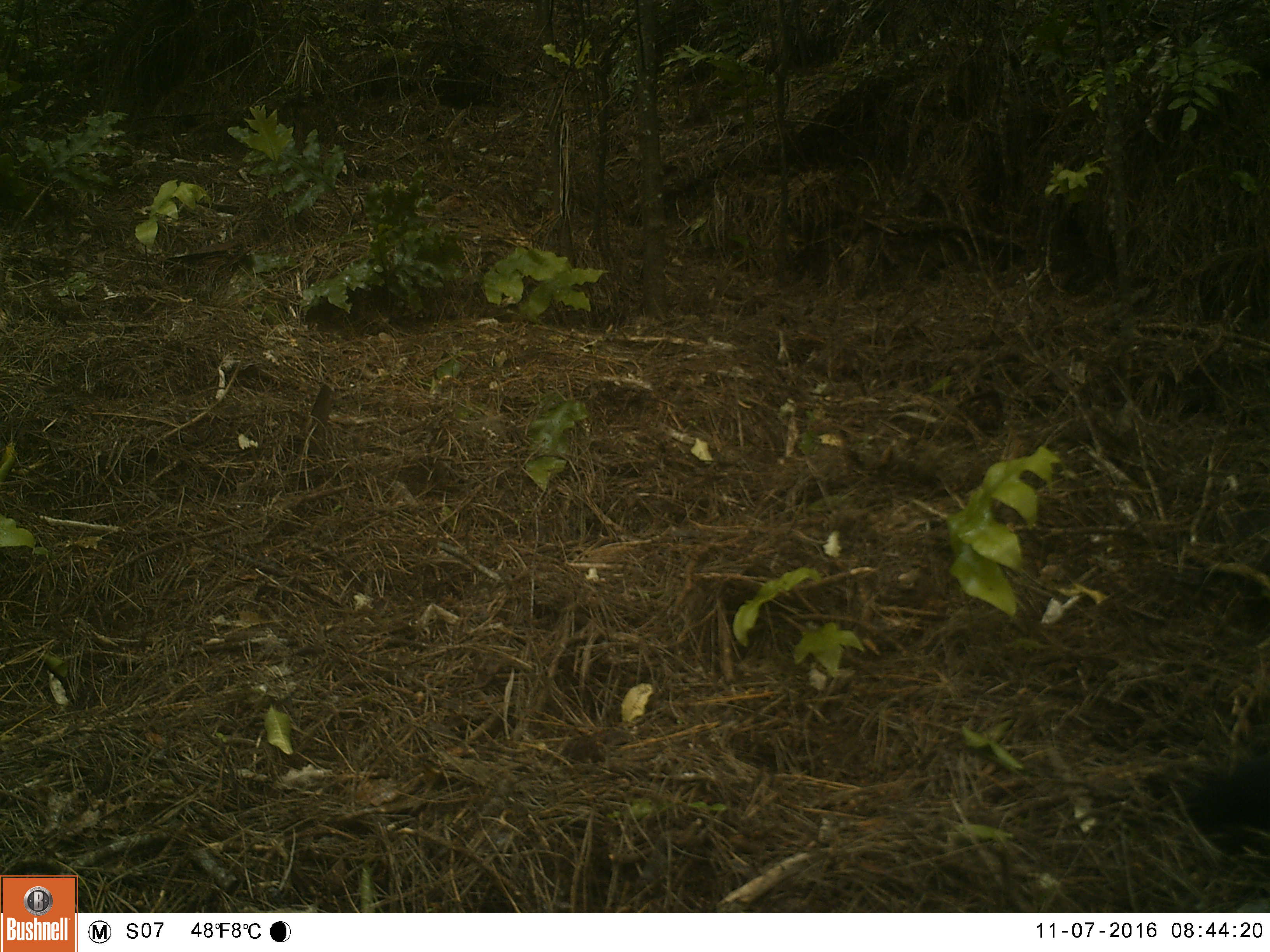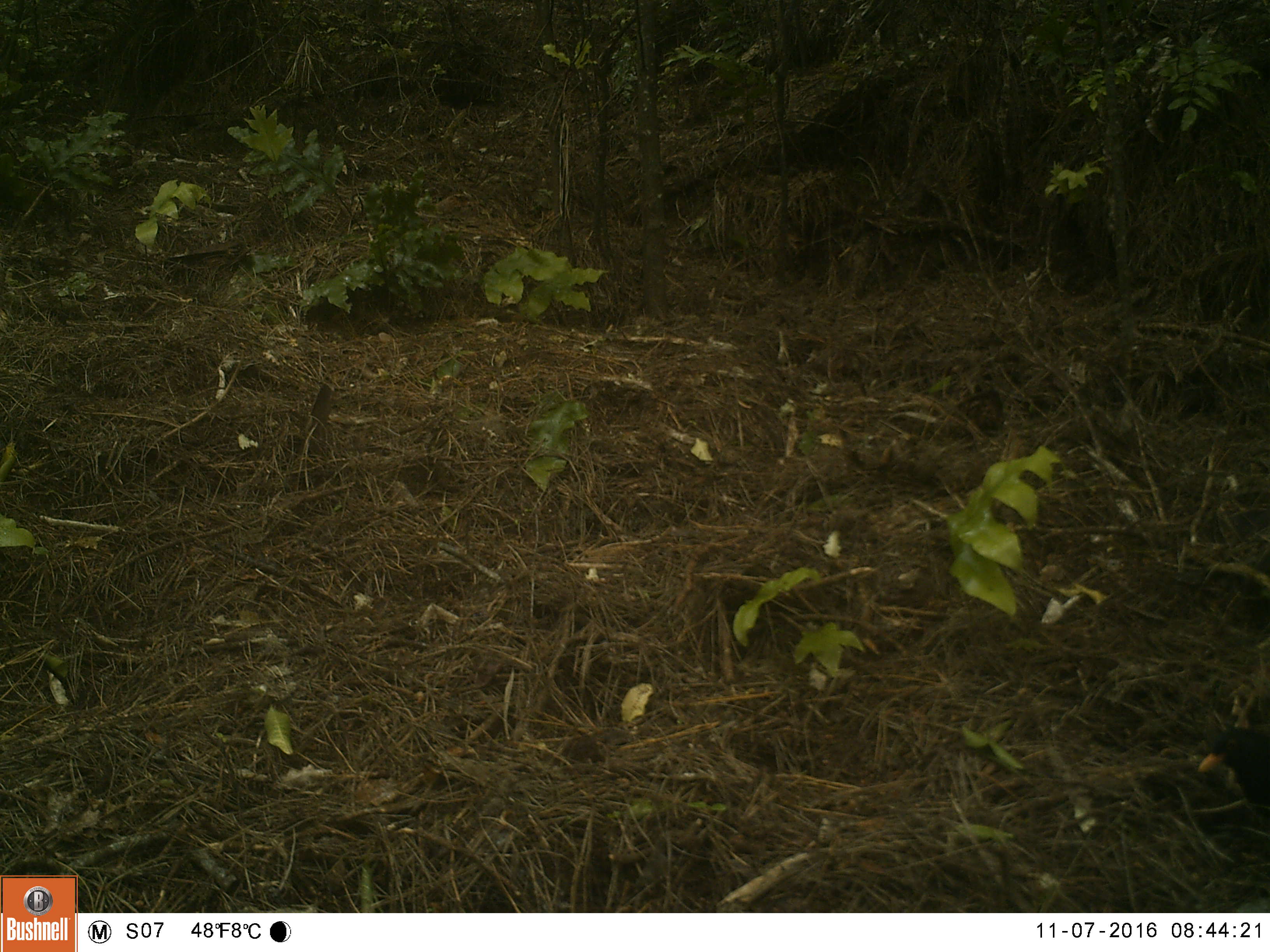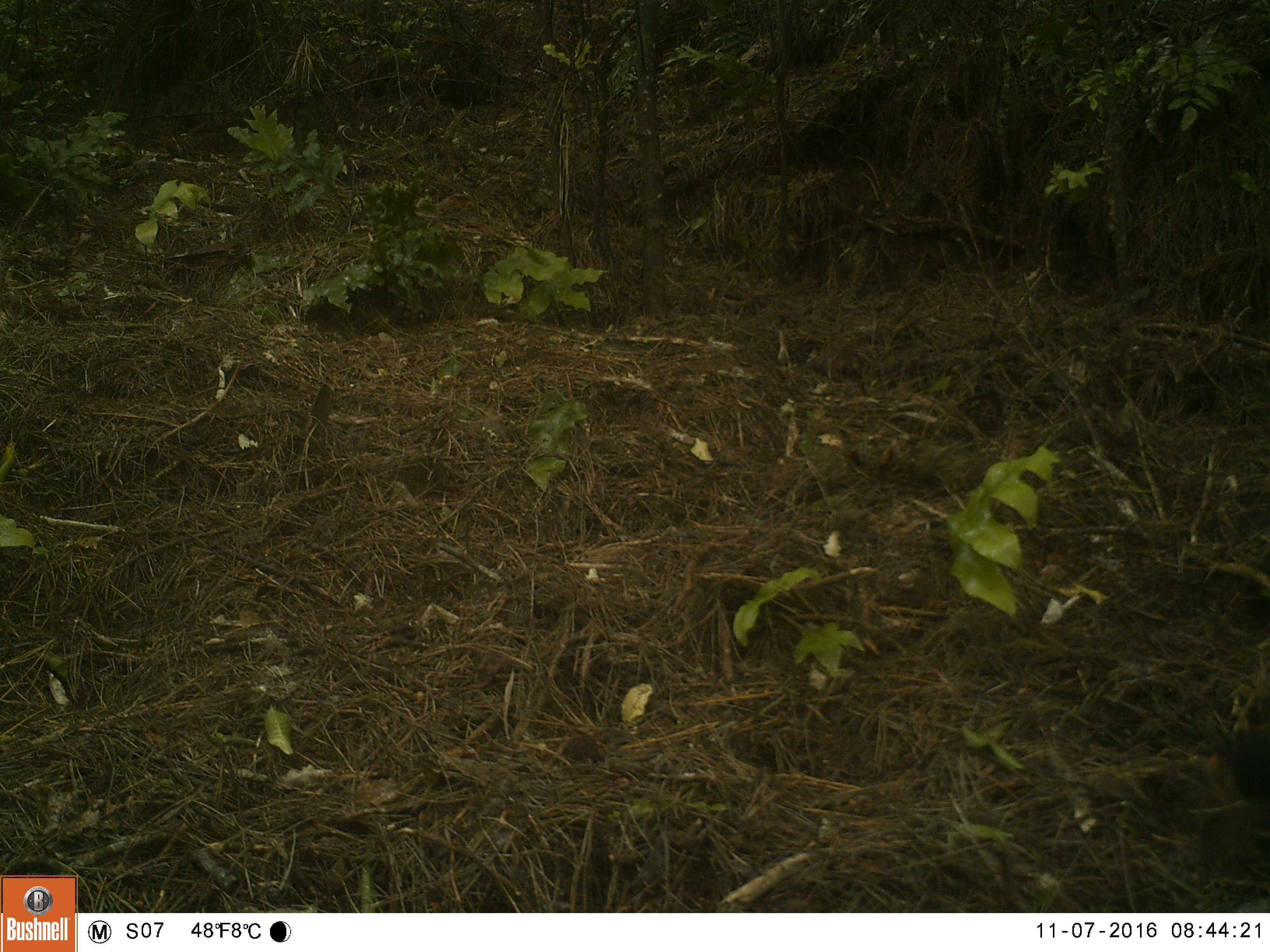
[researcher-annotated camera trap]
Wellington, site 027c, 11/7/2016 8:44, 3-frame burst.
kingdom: Animalia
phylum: Chordata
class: Aves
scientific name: Aves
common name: bird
Bird (Aves).